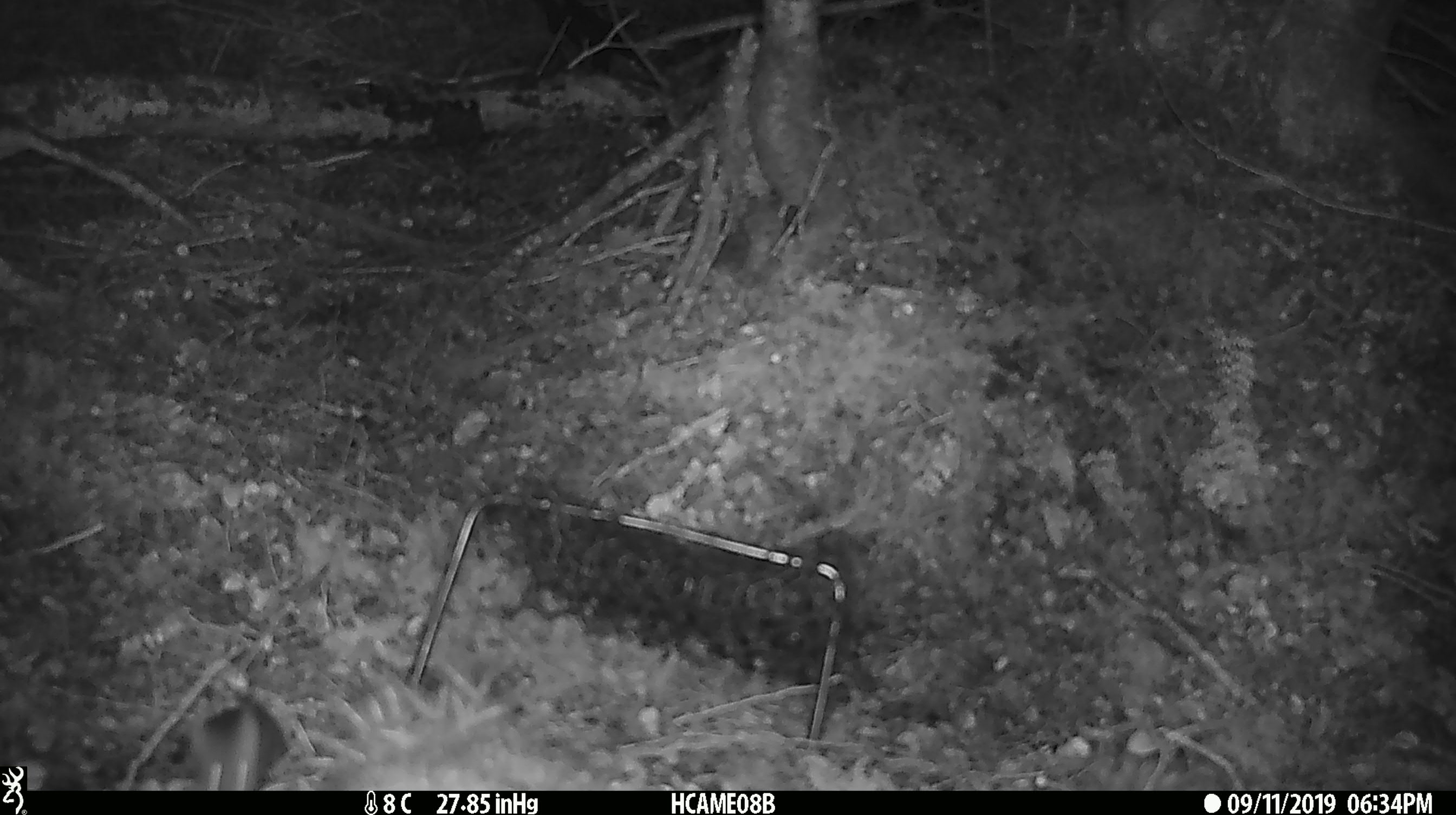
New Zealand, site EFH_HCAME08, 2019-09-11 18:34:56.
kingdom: Animalia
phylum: Chordata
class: Mammalia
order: Rodentia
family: Muridae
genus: Mus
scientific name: Mus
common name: mouse